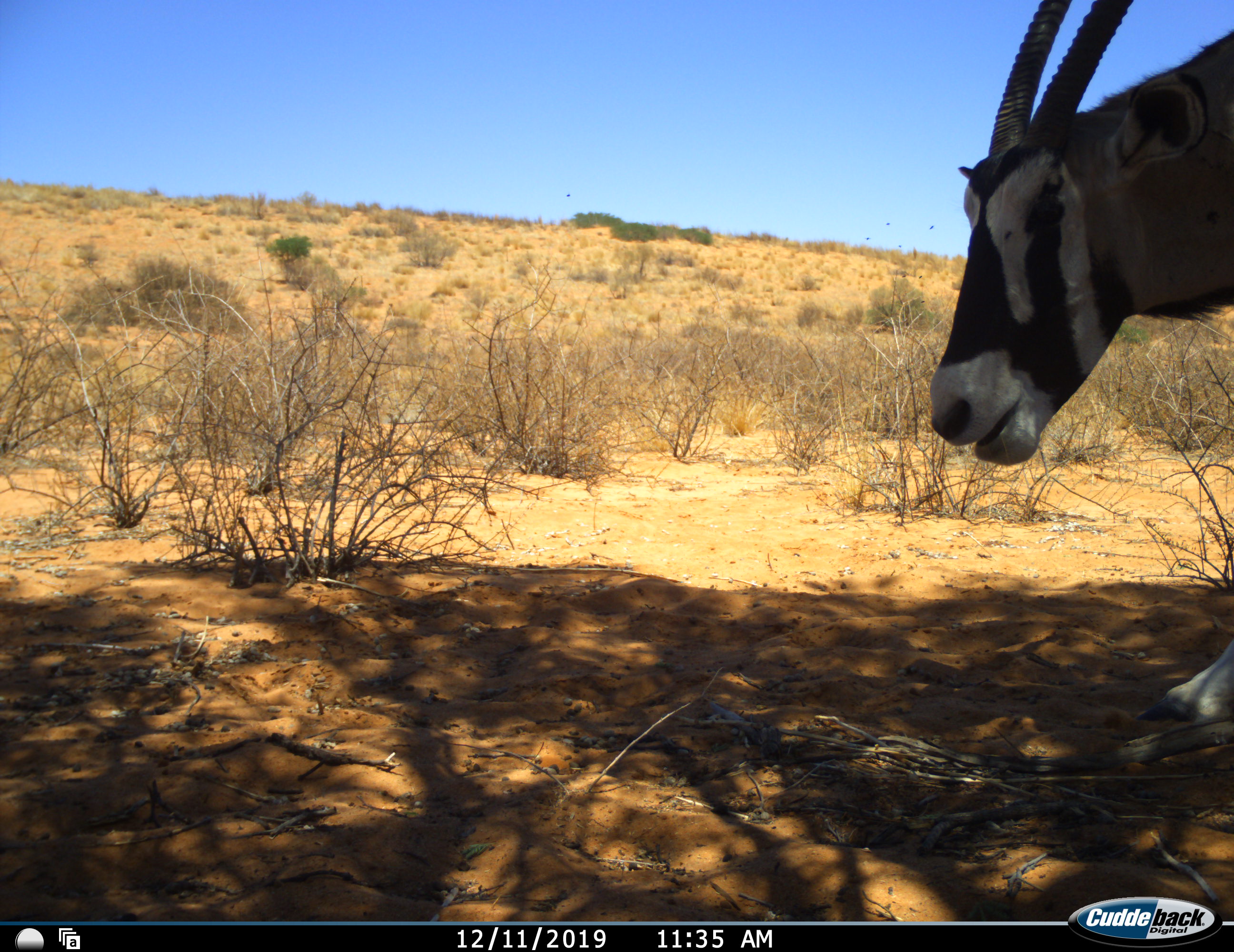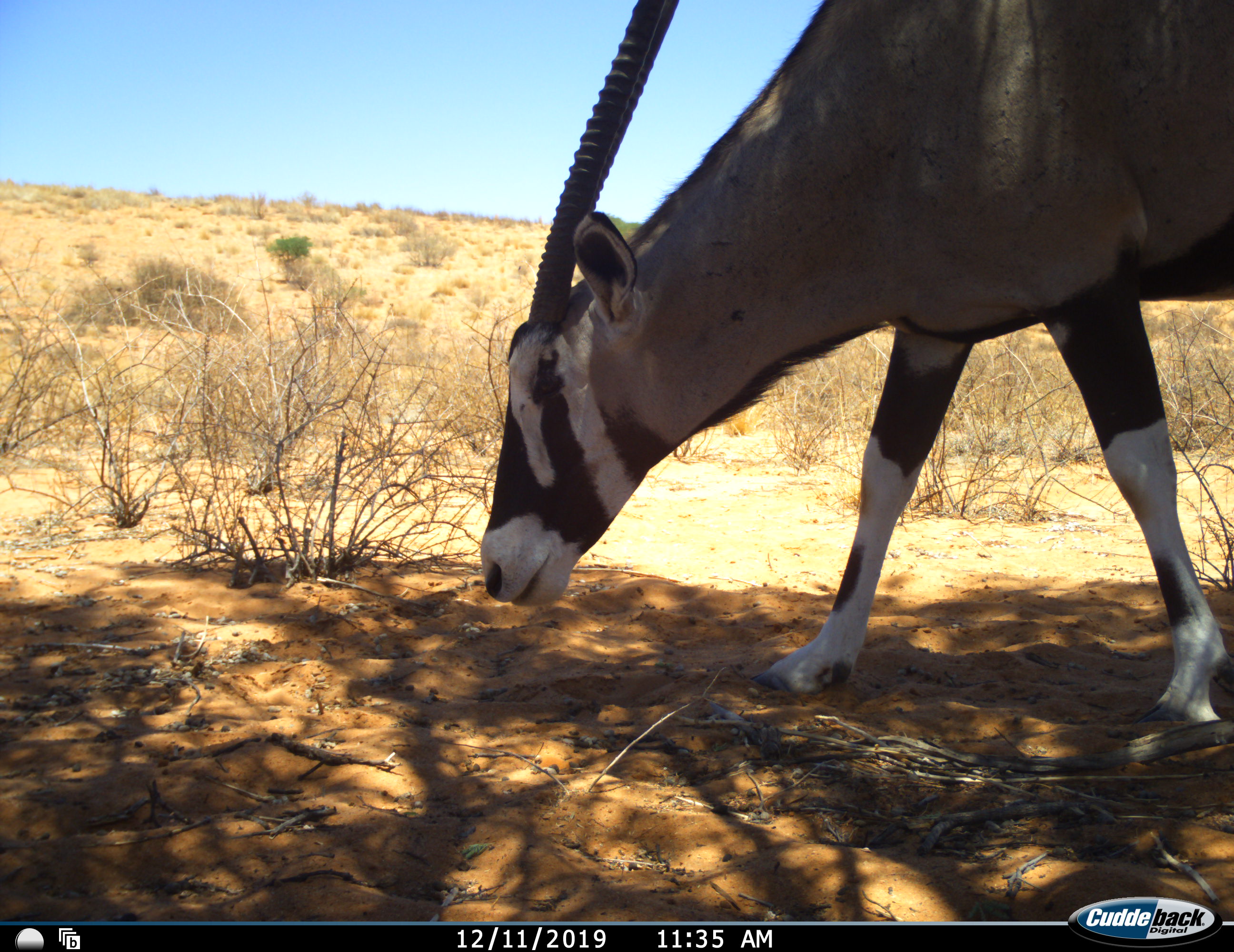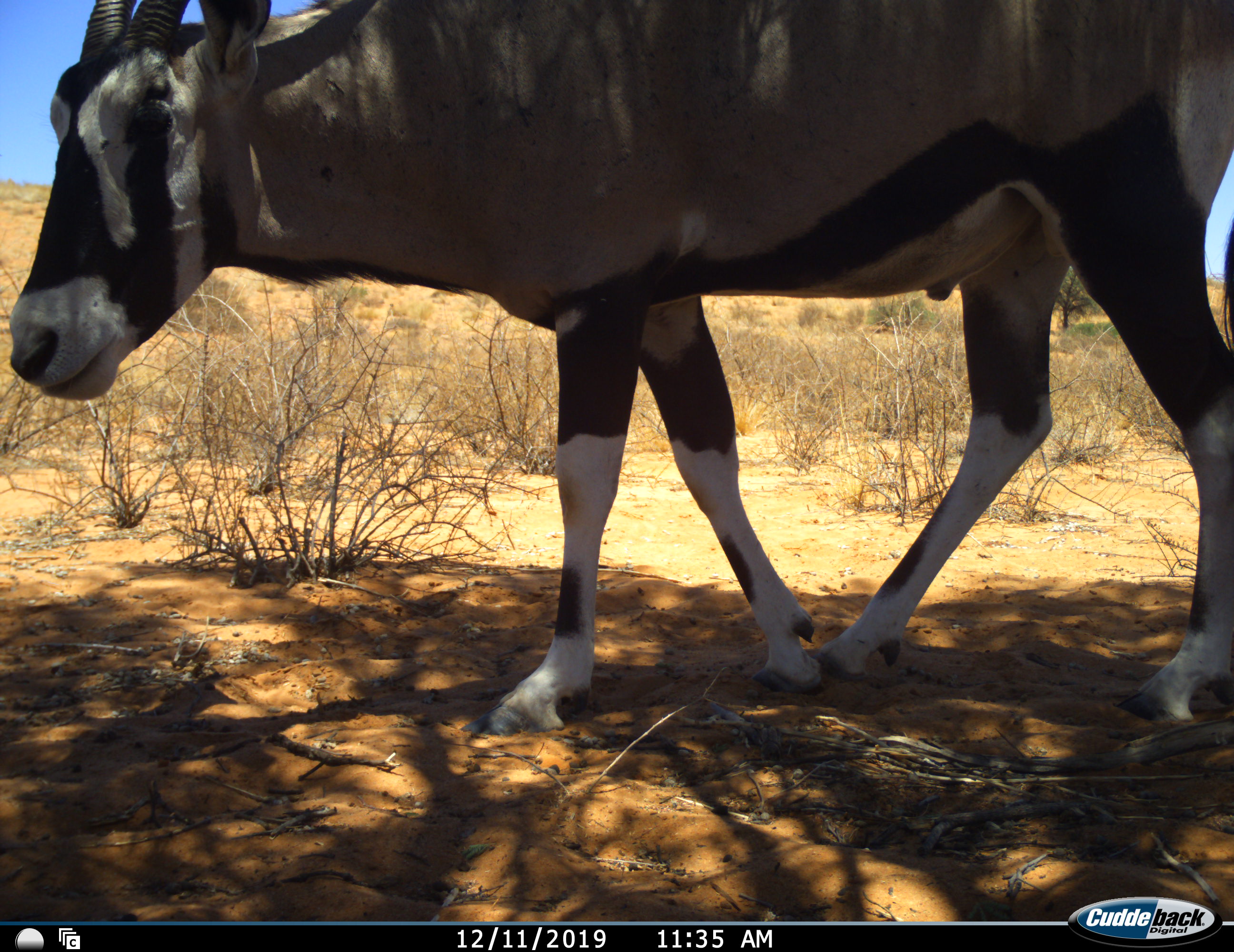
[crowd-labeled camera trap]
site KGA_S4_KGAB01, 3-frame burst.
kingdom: Animalia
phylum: Chordata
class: Mammalia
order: Artiodactyla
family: Bovidae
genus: Oryx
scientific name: Oryx gazella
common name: gemsbok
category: oryx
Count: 1.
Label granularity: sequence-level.